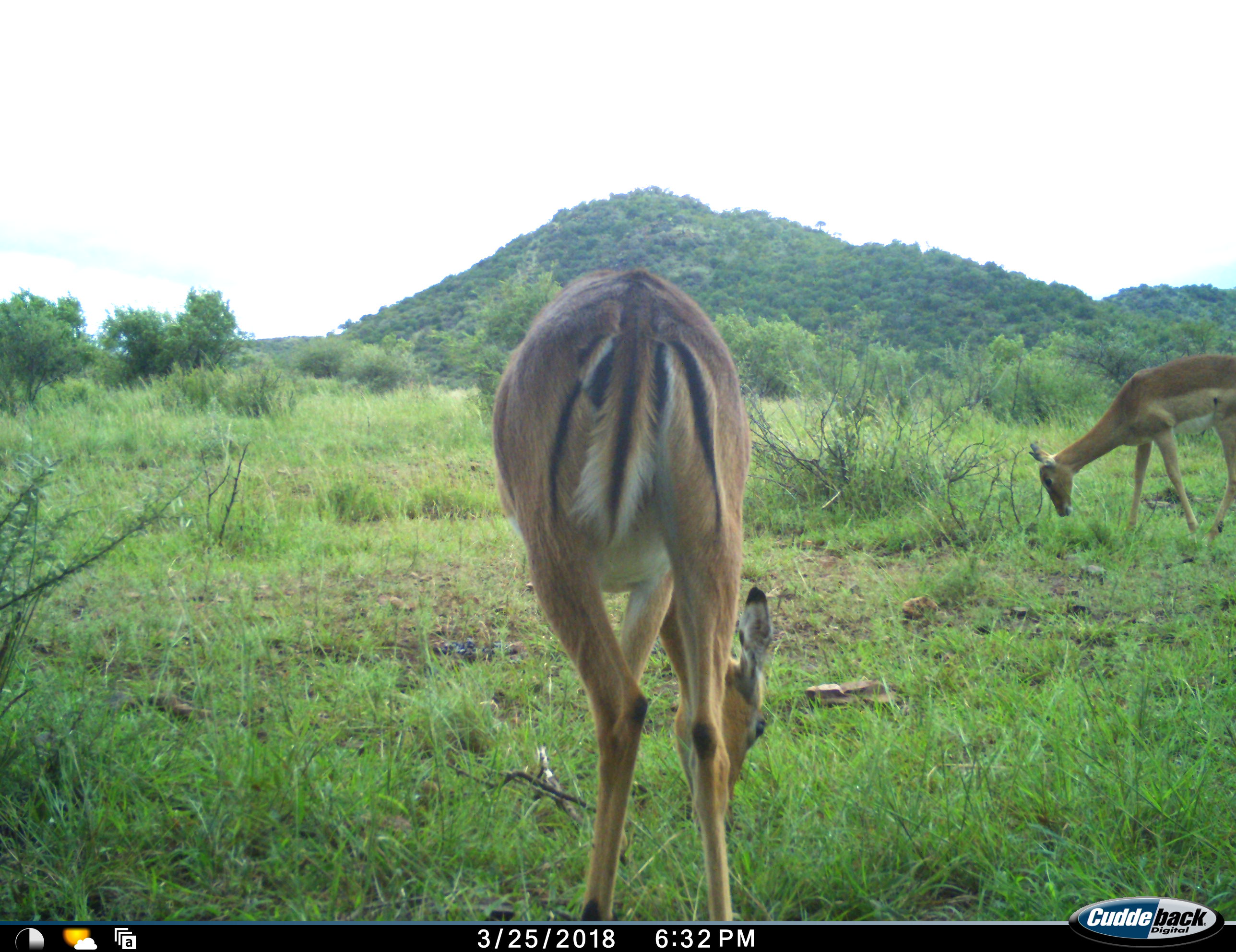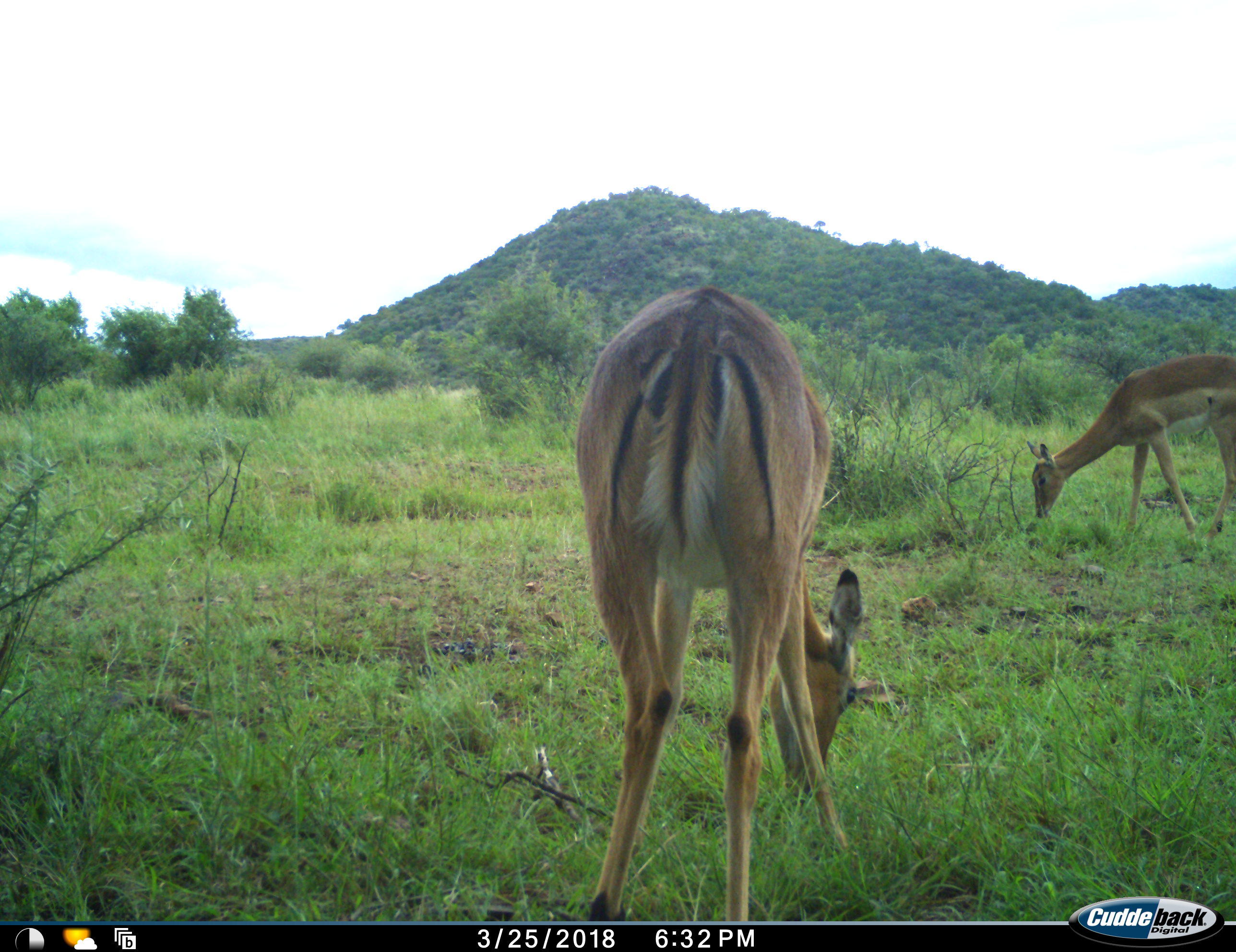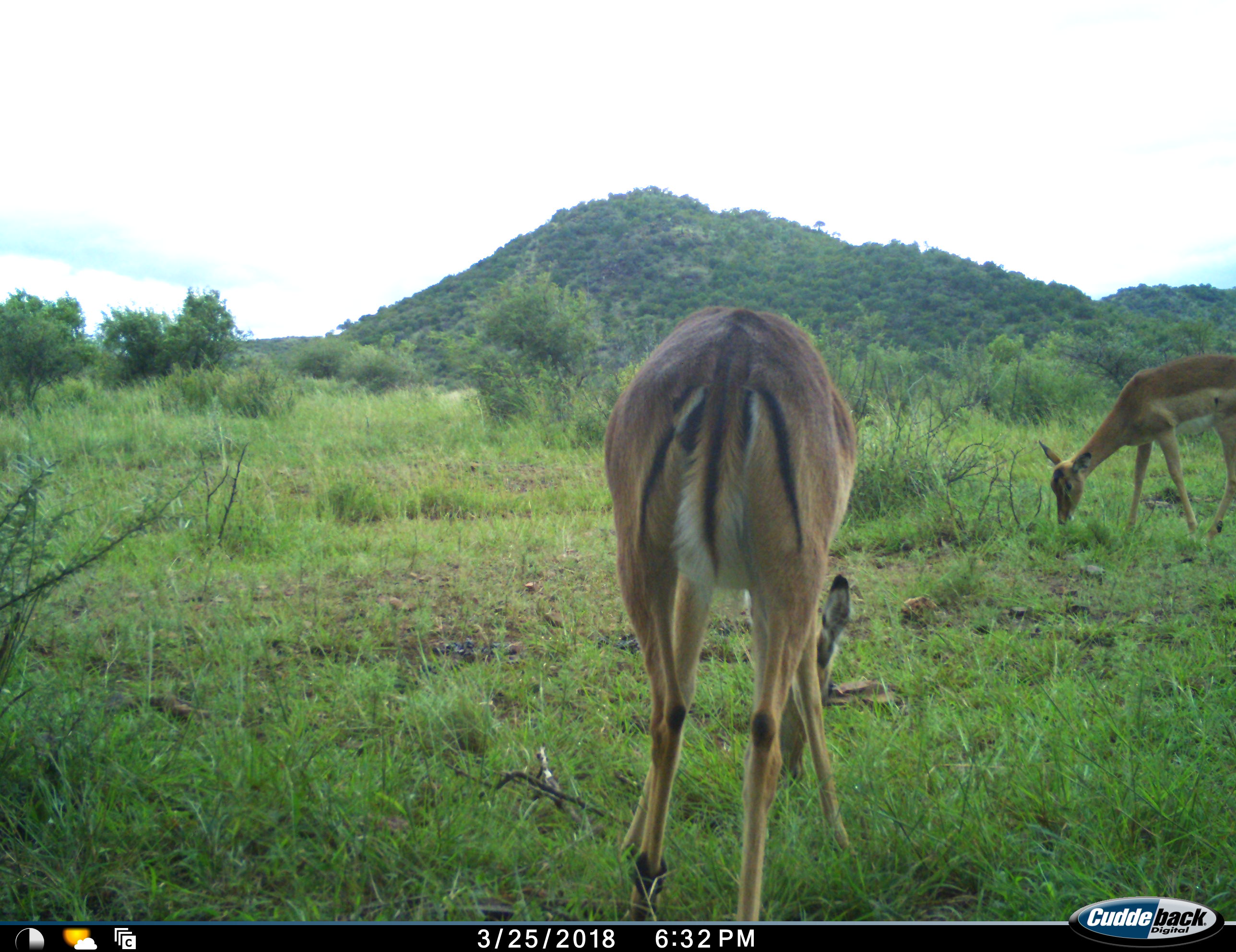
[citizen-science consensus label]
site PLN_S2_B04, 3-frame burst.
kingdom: Animalia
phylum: Chordata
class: Mammalia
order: Artiodactyla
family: Bovidae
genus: Aepyceros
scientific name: Aepyceros melampus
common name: impala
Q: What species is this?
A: Impala (Aepyceros melampus).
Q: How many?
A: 2.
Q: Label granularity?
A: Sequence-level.